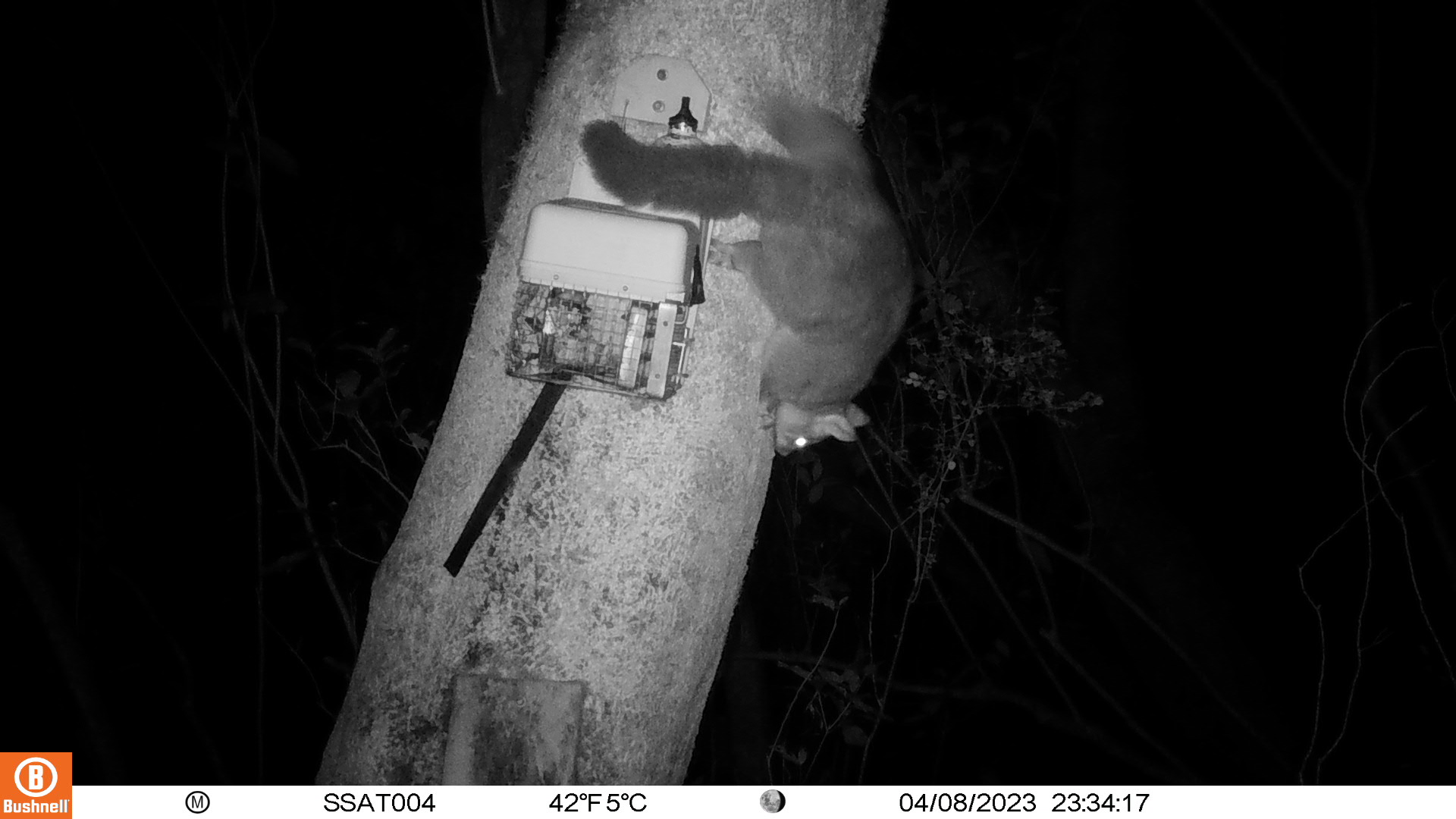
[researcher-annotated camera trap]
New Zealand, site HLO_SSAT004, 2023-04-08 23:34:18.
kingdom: Animalia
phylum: Chordata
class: Mammalia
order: Diprotodontia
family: Phalangeridae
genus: Trichosurus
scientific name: Trichosurus vulpecula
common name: common brushtail possum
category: possum